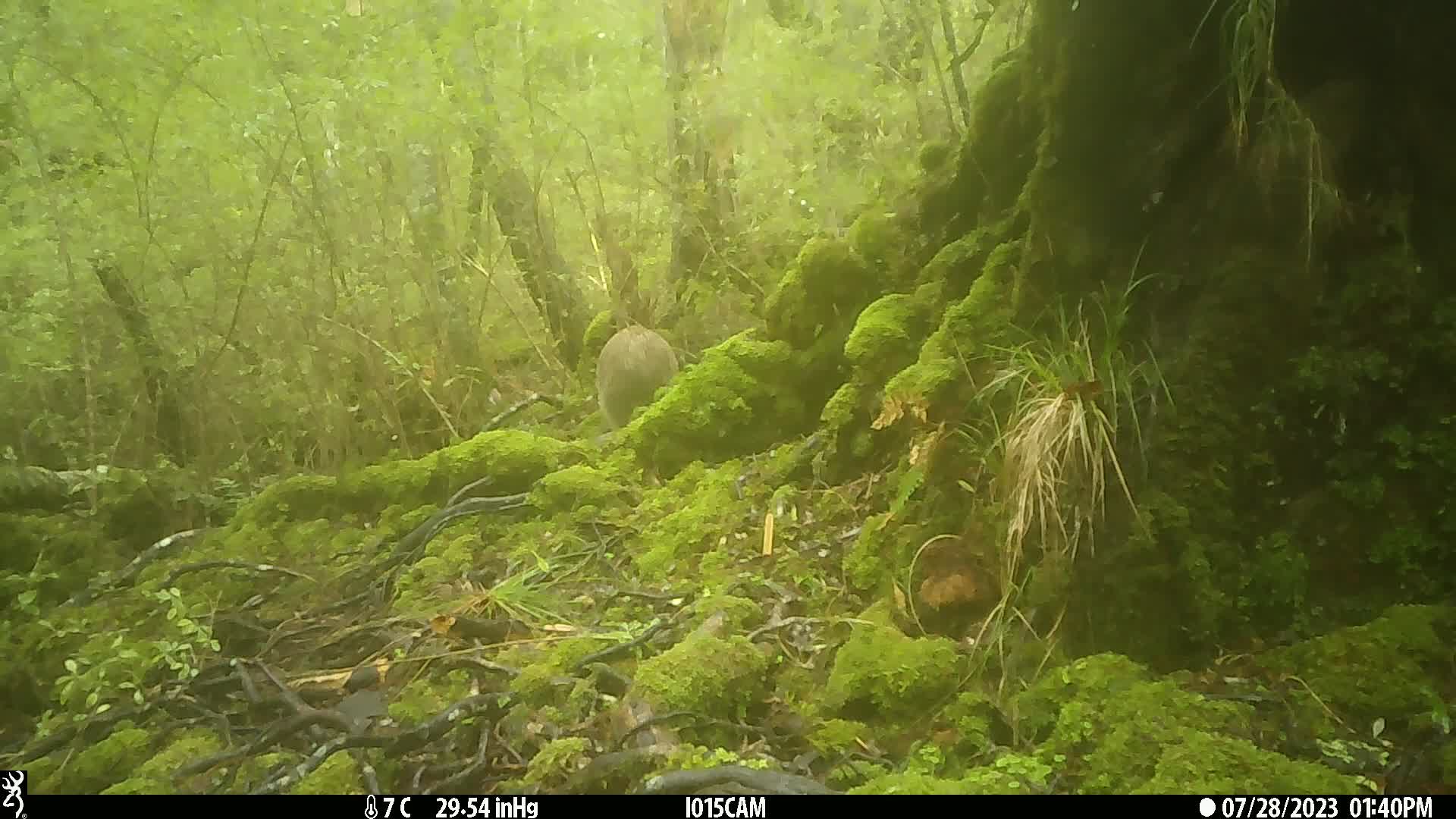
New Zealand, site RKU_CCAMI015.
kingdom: Animalia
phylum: Chordata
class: Aves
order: Apterygiformes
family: Apterygidae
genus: Apteryx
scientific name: Apteryx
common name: kiwi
Kiwi (Apteryx).